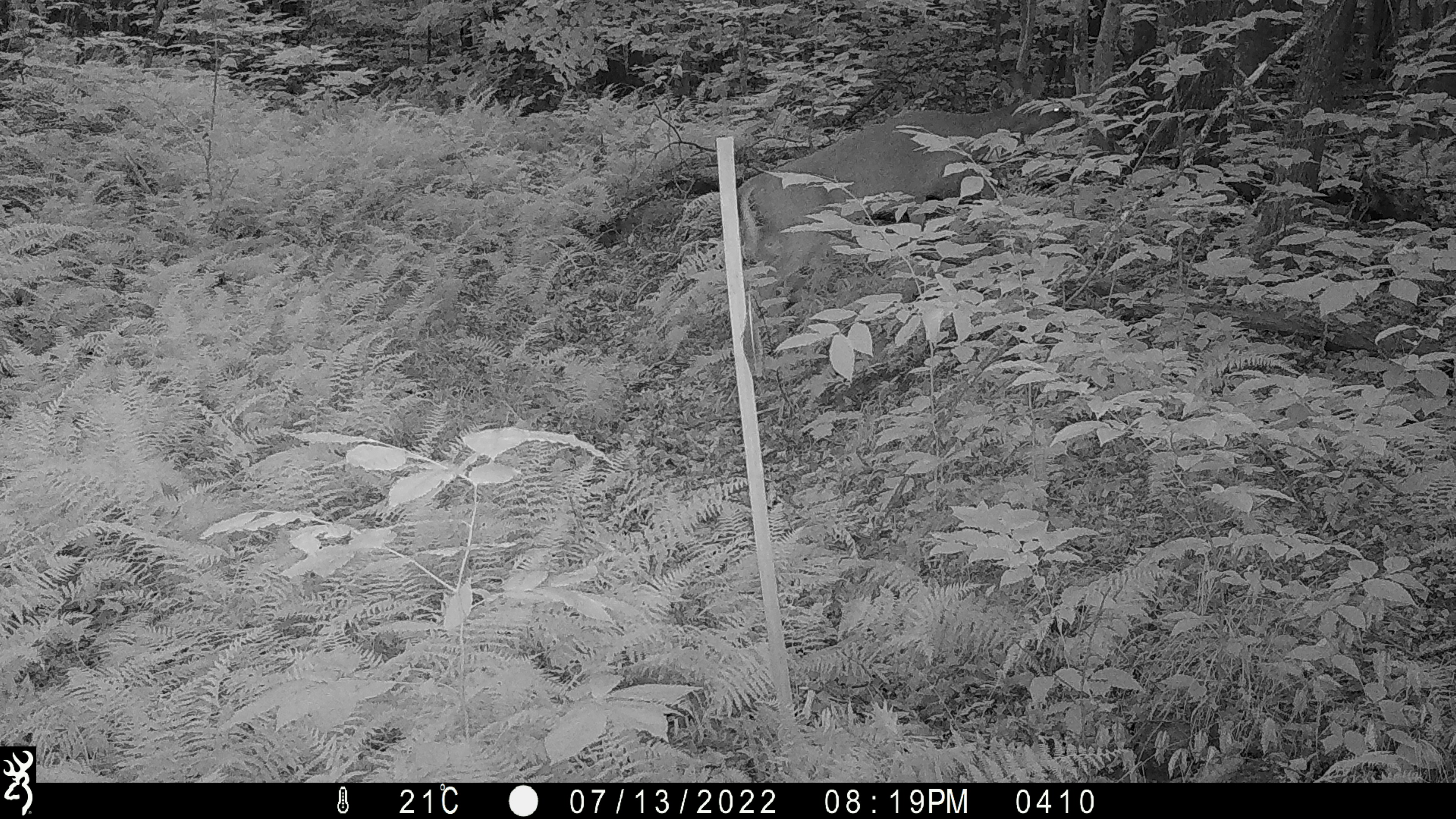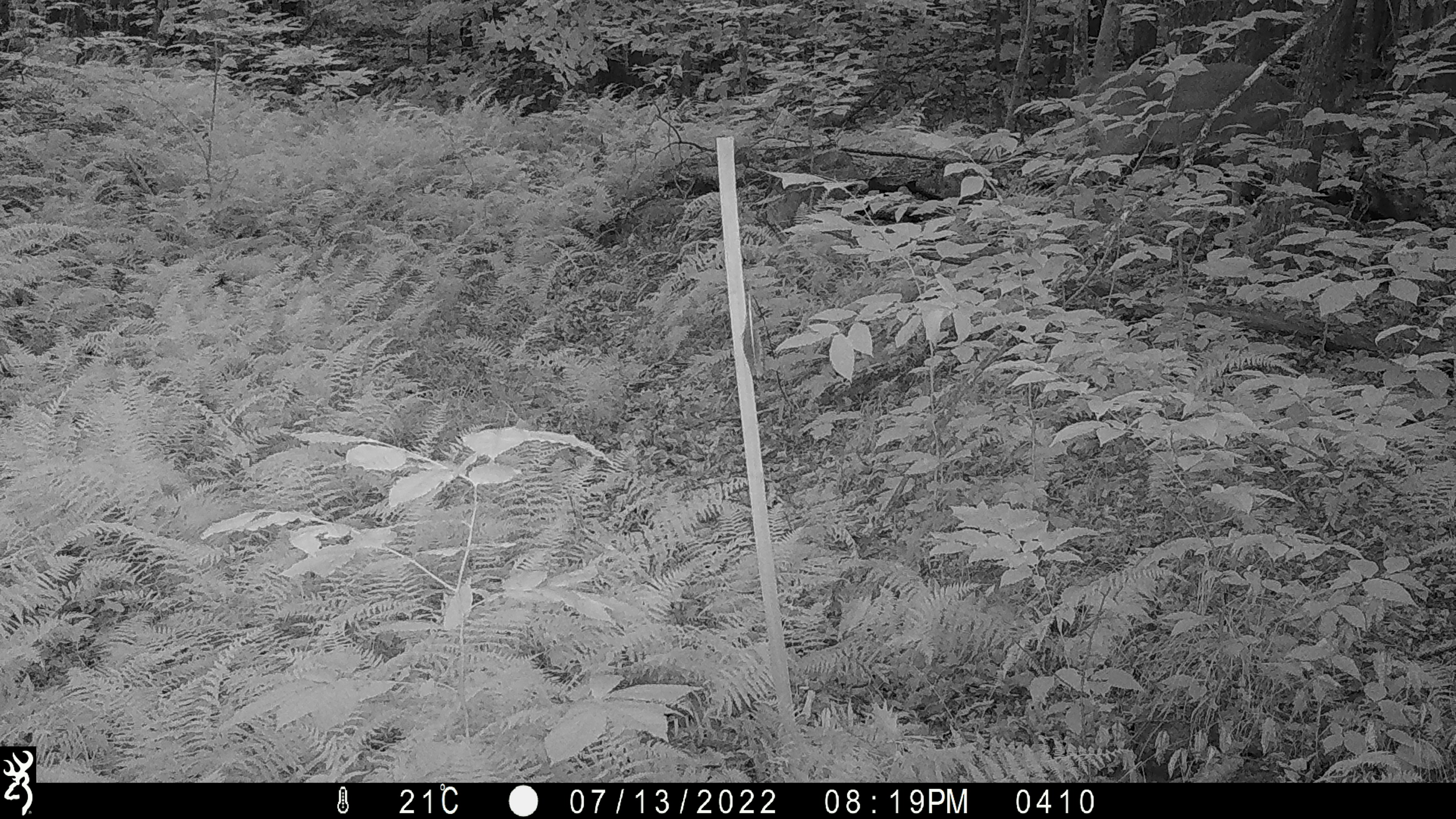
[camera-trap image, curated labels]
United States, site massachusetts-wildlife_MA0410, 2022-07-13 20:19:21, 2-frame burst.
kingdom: Animalia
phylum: Chordata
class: Mammalia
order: Artiodactyla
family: Cervidae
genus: Odocoileus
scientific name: Odocoileus virginianus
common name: white-tailed deer